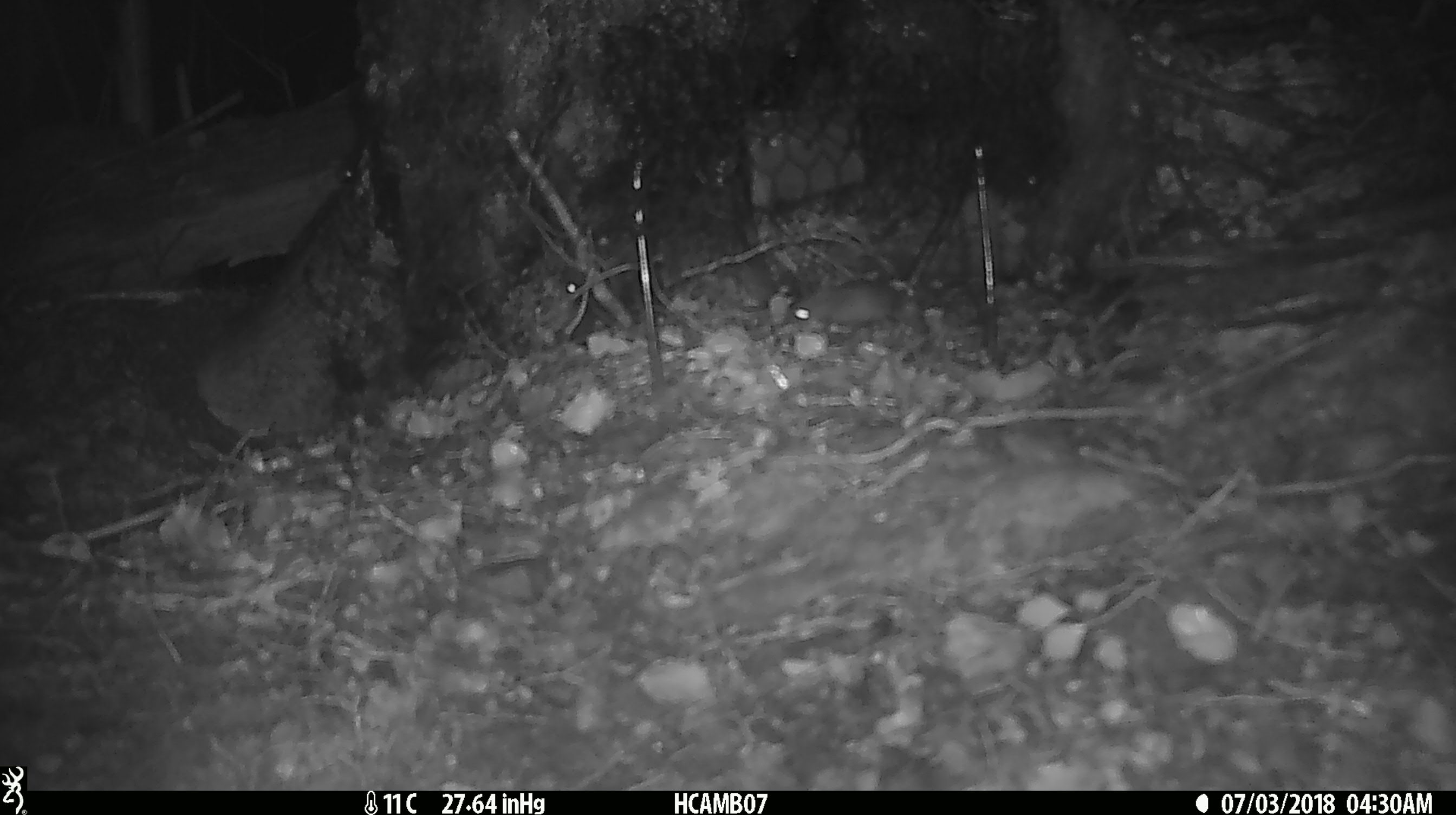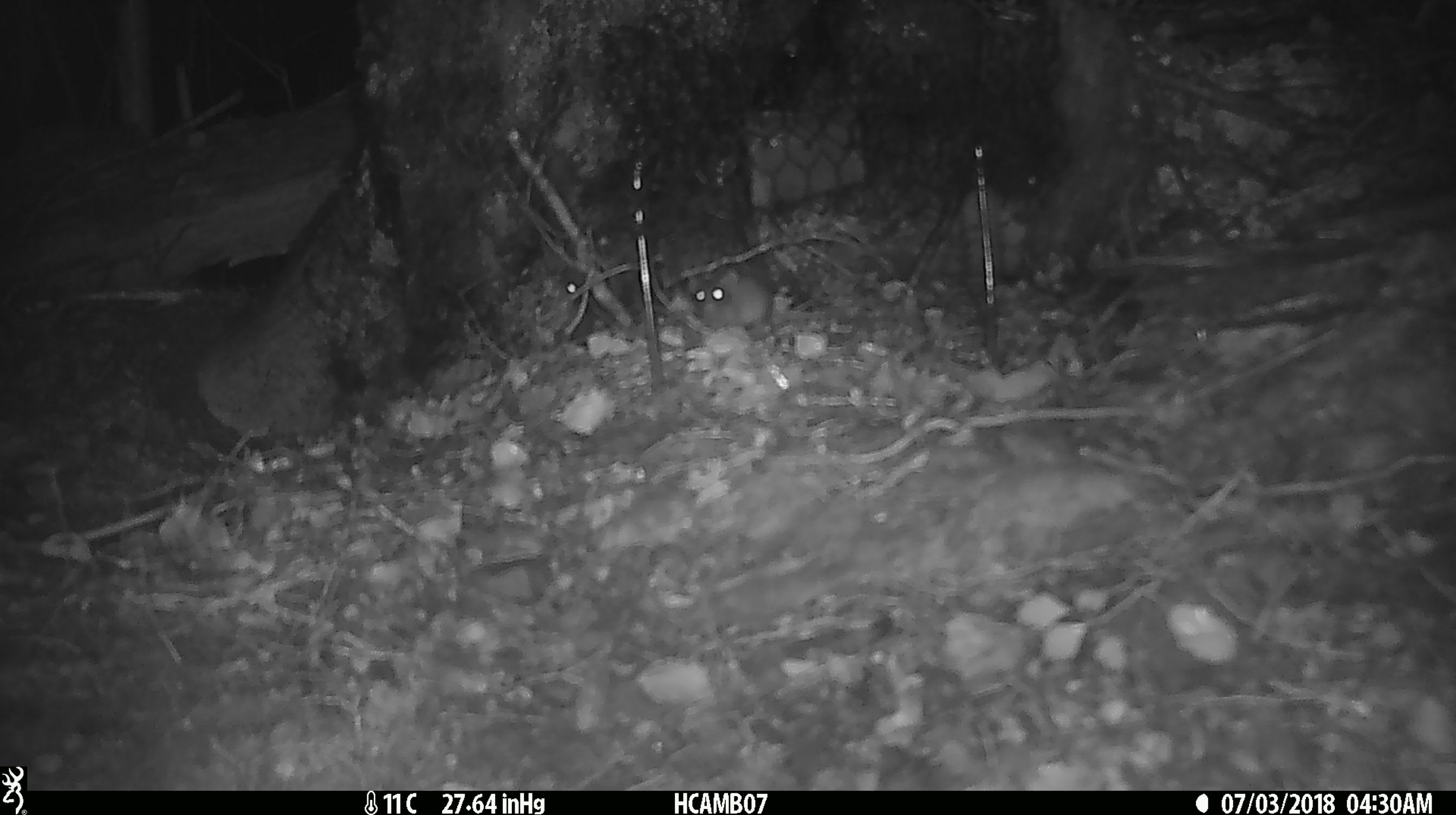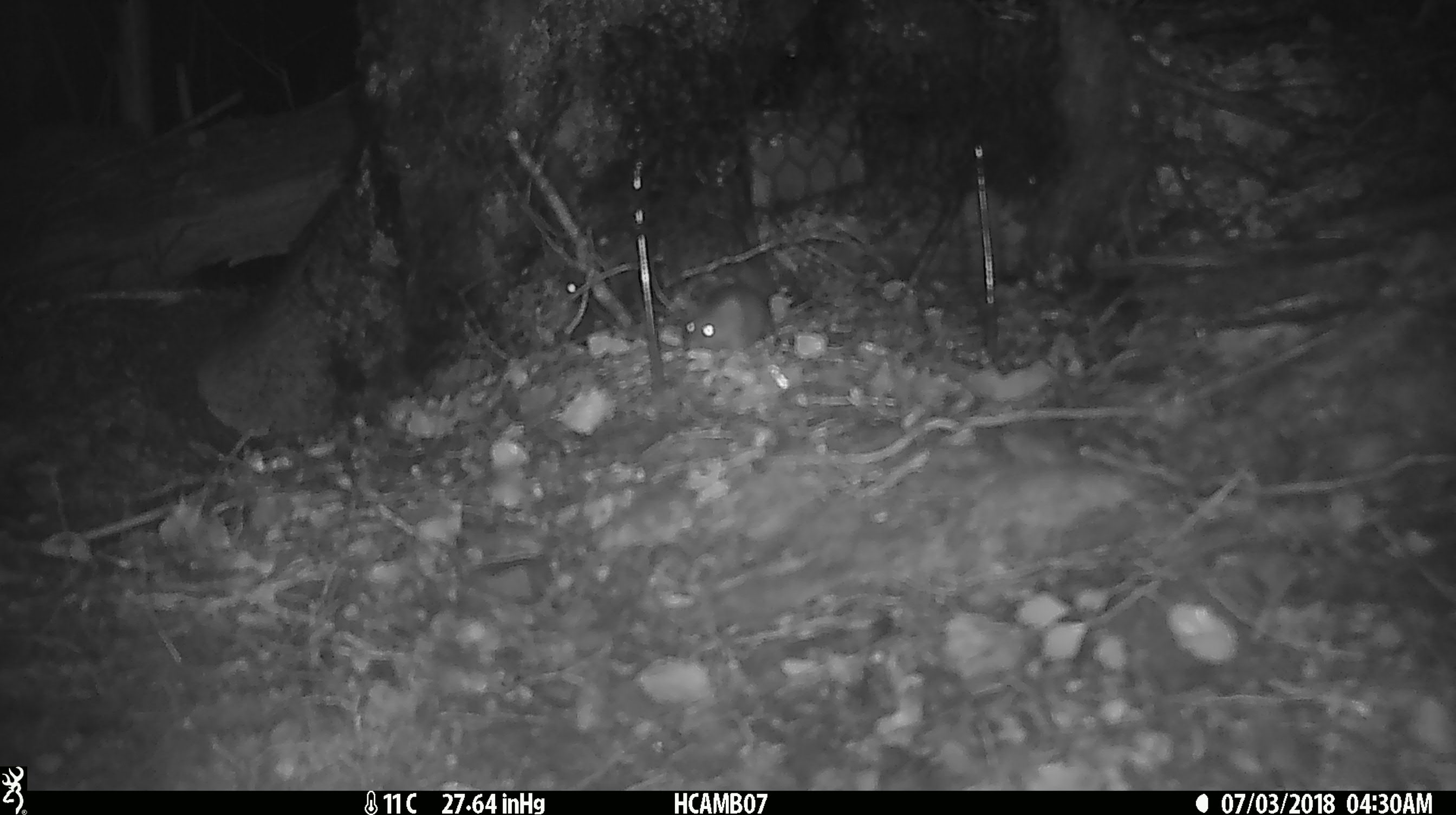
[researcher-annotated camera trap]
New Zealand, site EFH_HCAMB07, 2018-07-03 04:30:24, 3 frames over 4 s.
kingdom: Animalia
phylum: Chordata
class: Mammalia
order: Rodentia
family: Muridae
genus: Mus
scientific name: Mus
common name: mouse